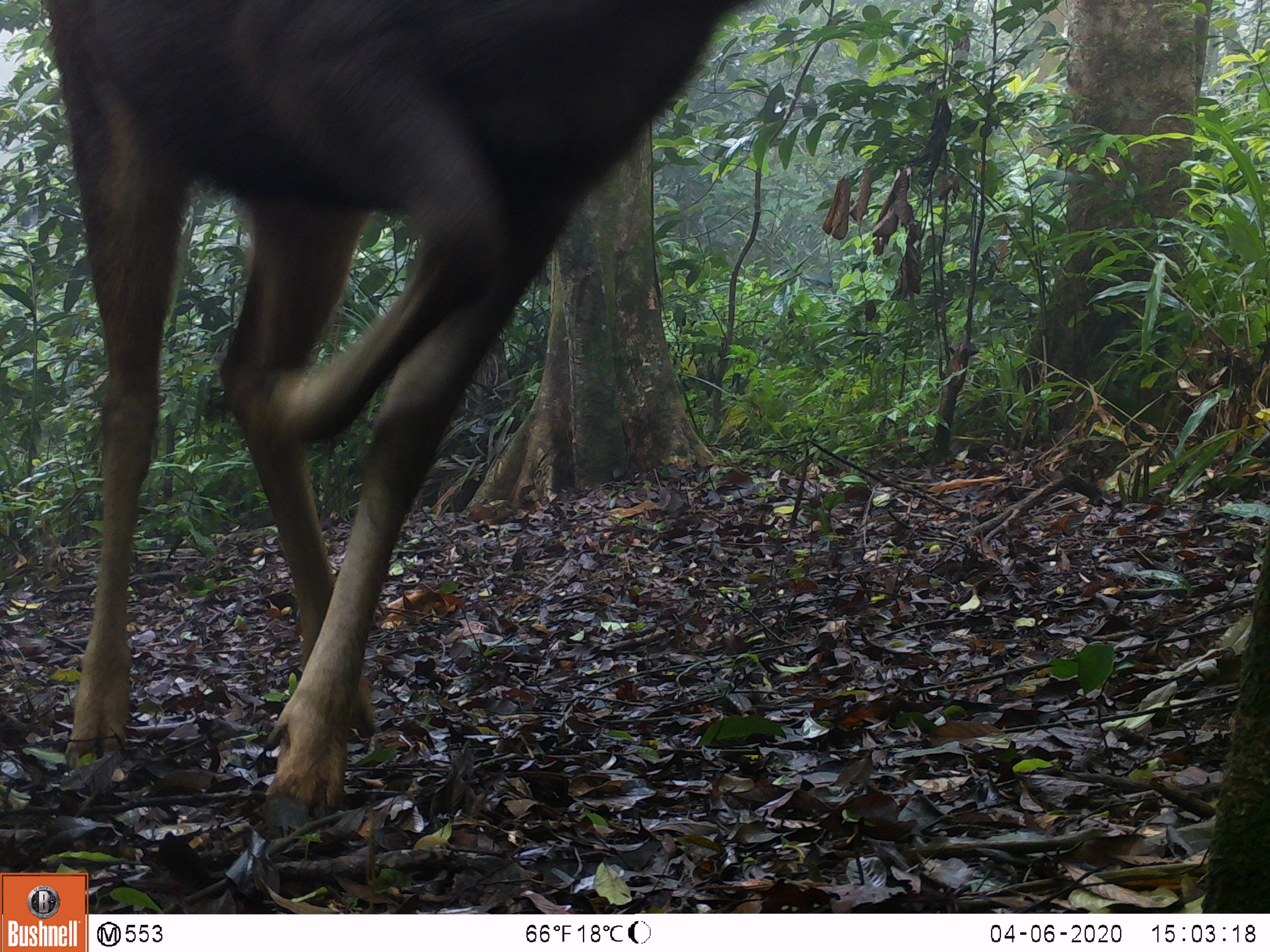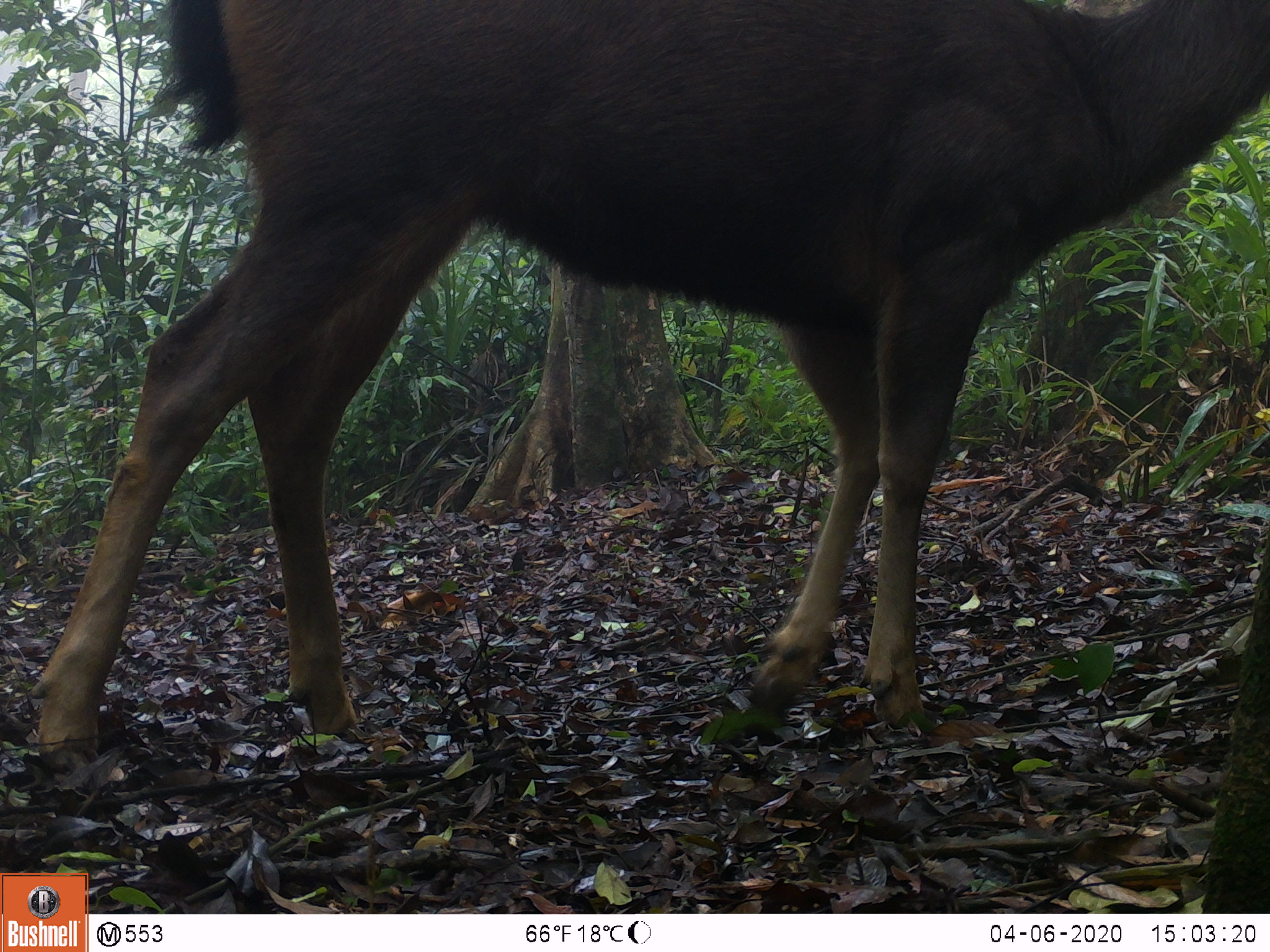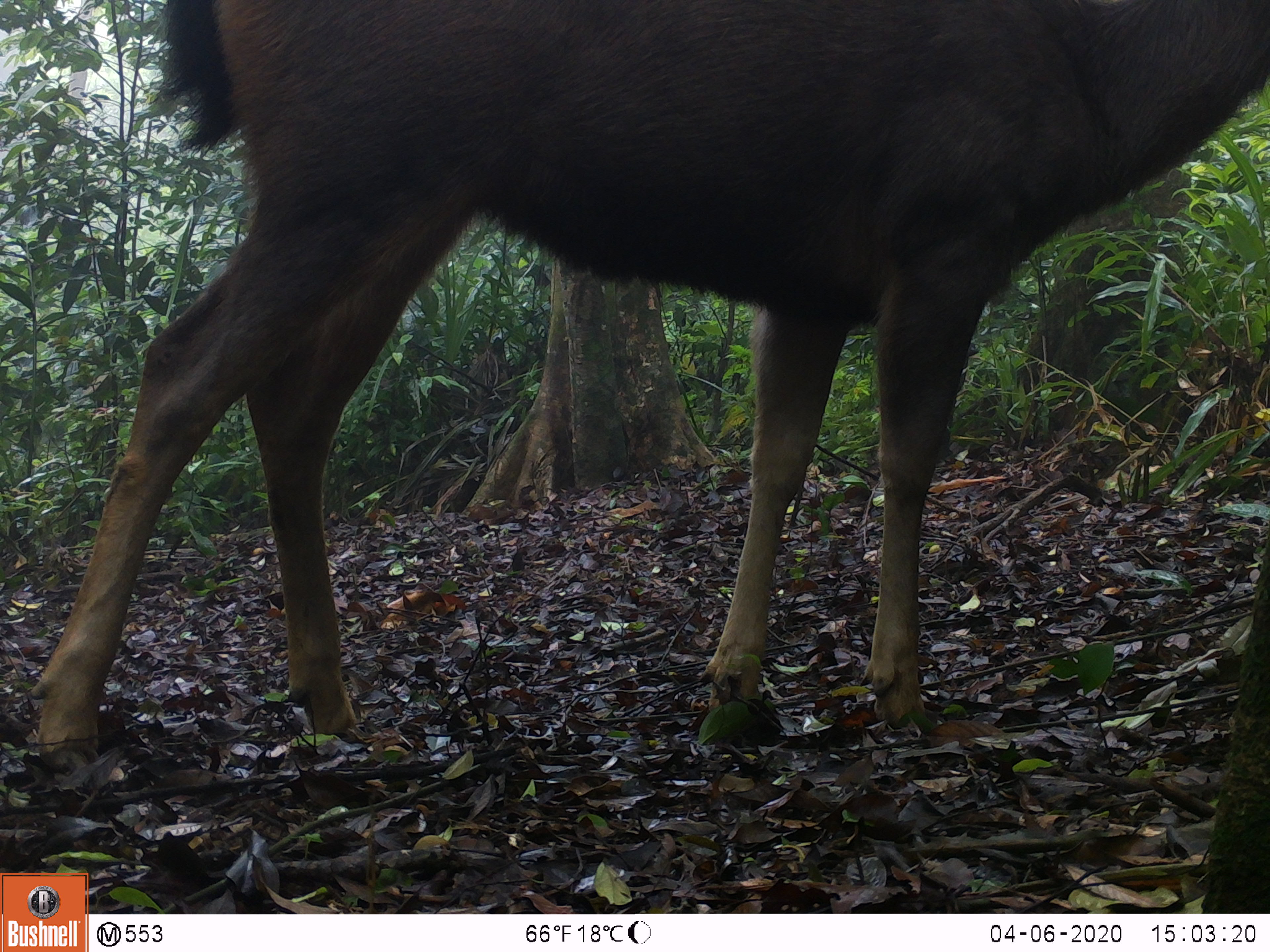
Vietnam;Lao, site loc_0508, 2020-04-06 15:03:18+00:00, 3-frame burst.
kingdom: Animalia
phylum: Chordata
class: Mammalia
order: Artiodactyla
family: Cervidae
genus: Rusa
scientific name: Rusa unicolor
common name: sambar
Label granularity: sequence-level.